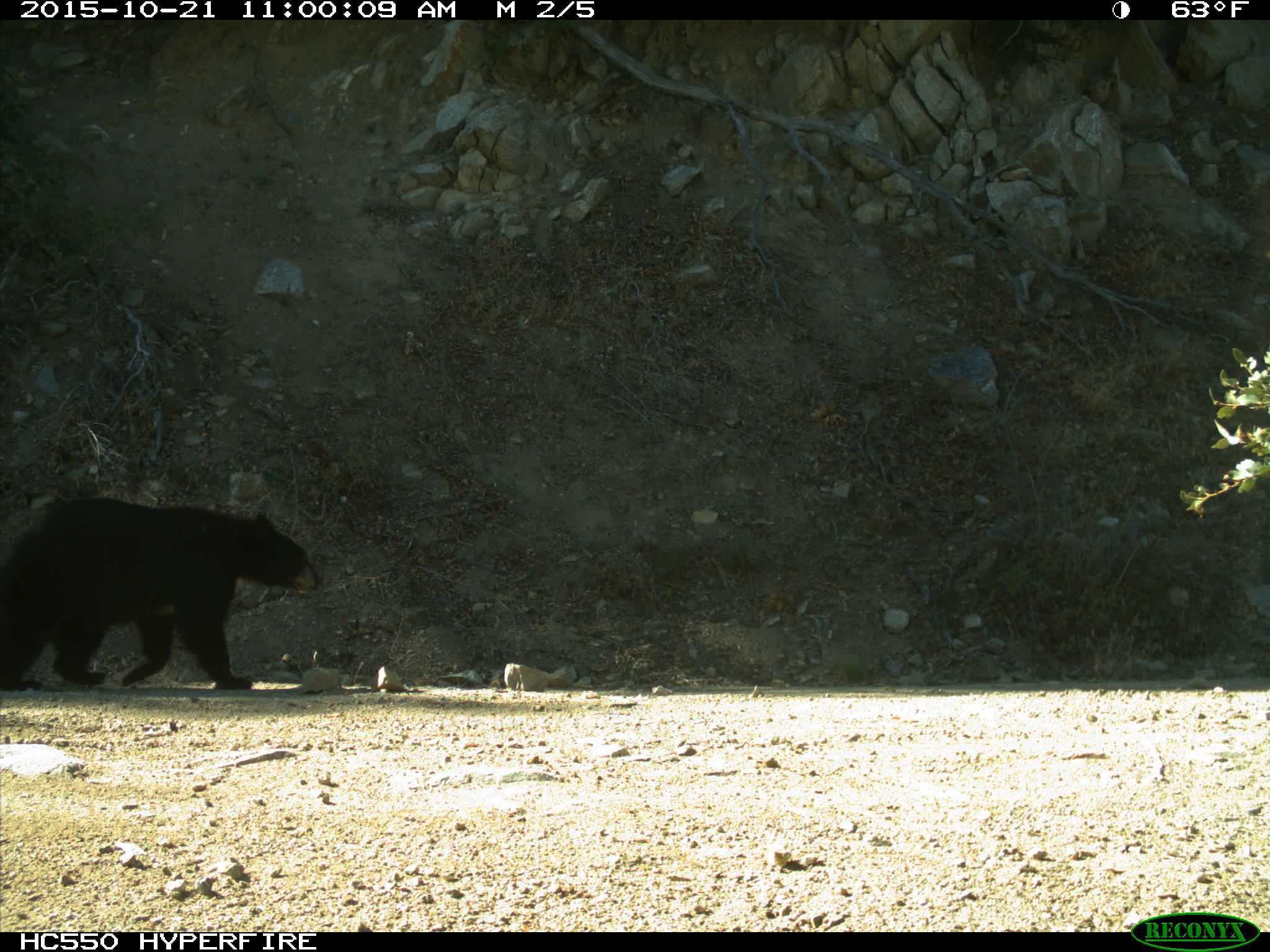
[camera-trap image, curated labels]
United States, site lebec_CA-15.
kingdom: Animalia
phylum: Chordata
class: Mammalia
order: Carnivora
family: Ursidae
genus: Ursus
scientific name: Ursus americanus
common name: american black bear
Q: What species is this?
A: Ursus americanus (american black bear).